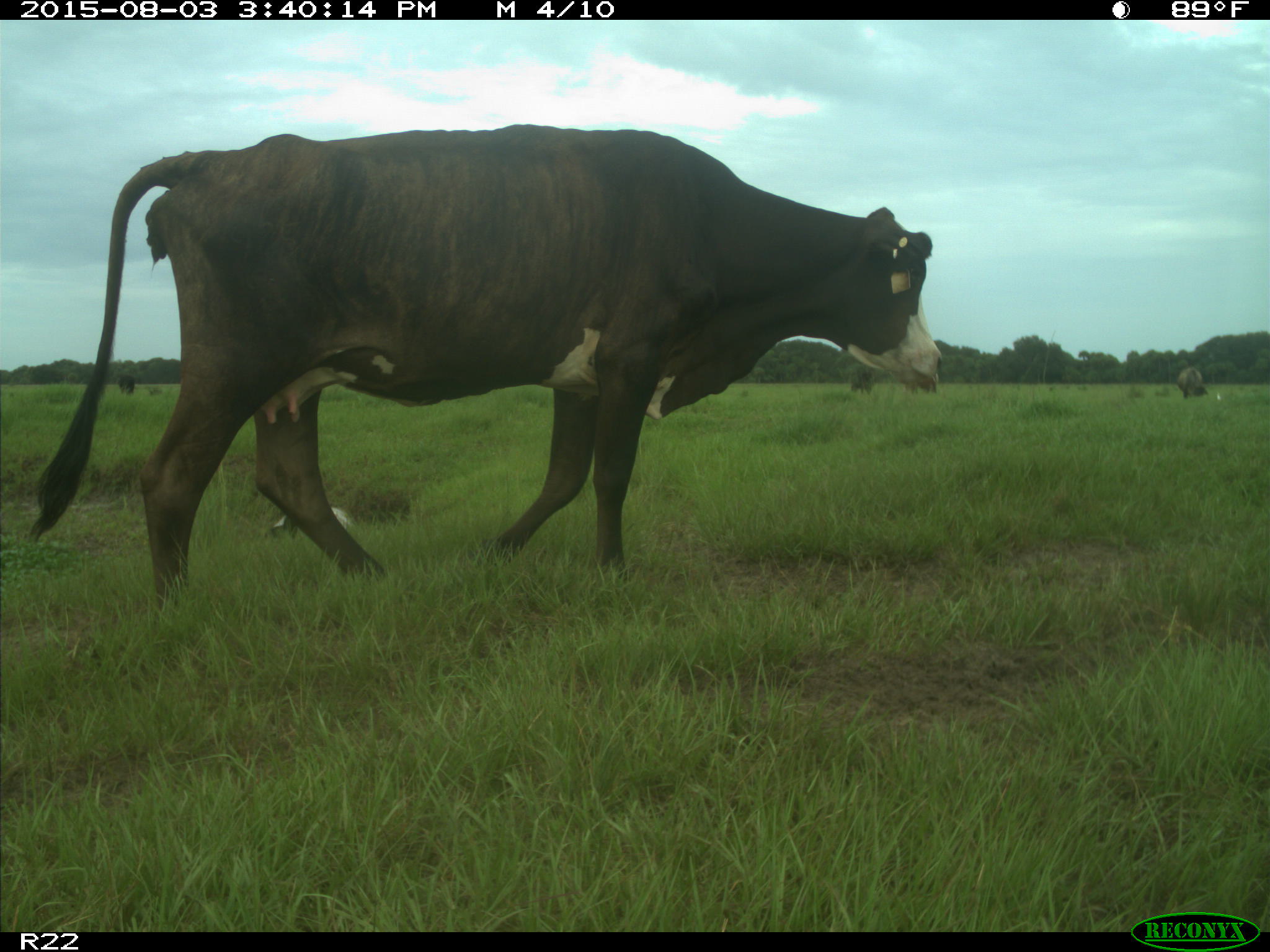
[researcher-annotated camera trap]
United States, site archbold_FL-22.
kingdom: Animalia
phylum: Chordata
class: Mammalia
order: Artiodactyla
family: Bovidae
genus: Bos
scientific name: Bos taurus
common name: domestic cow